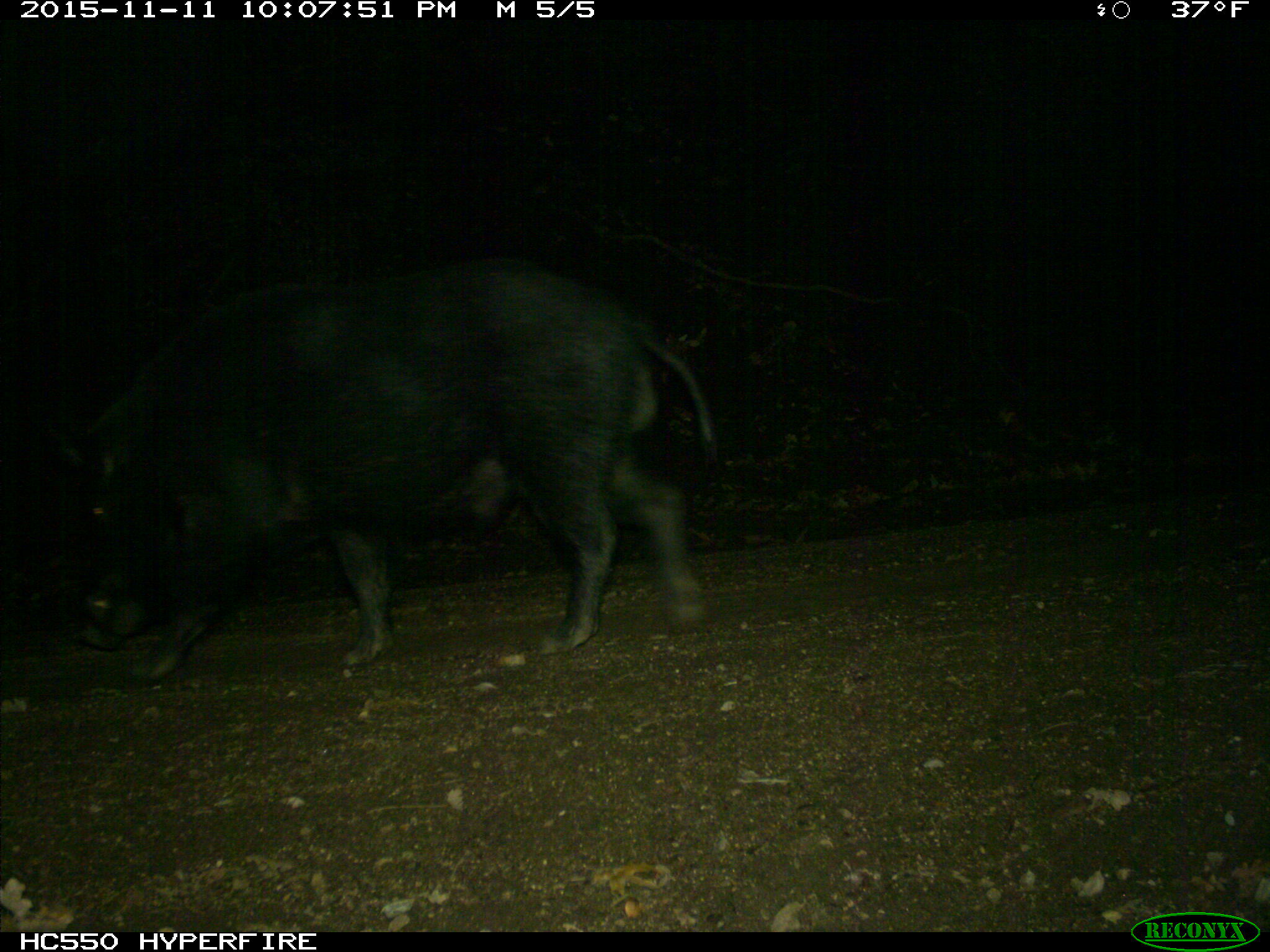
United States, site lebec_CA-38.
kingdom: Animalia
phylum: Chordata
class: Mammalia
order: Artiodactyla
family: Suidae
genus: Sus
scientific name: Sus scrofa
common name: wild boar